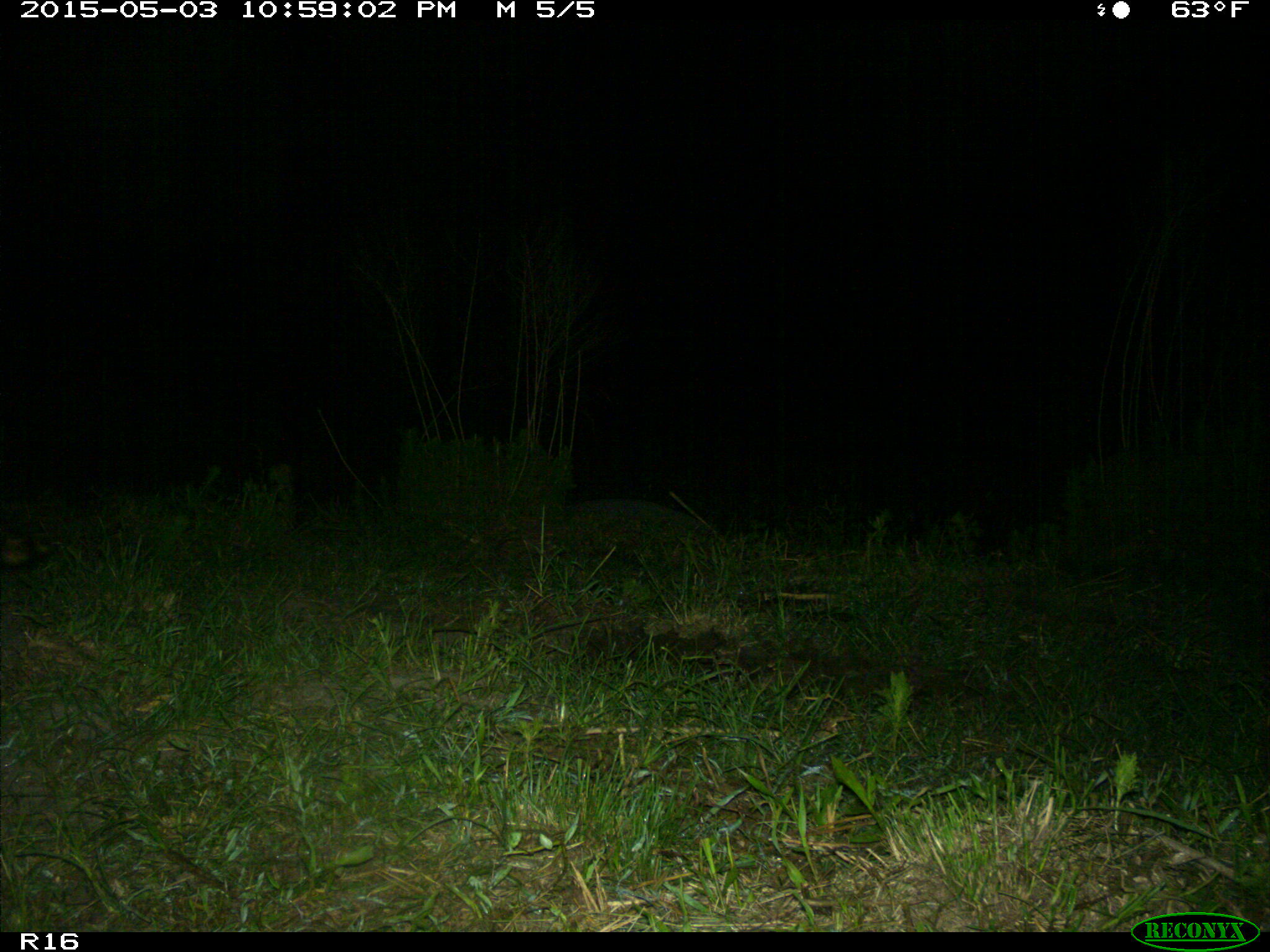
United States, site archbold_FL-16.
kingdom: Animalia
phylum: Chordata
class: Mammalia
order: Carnivora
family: Procyonidae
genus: Procyon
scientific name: Procyon lotor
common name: common raccoon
Procyon lotor (common raccoon).